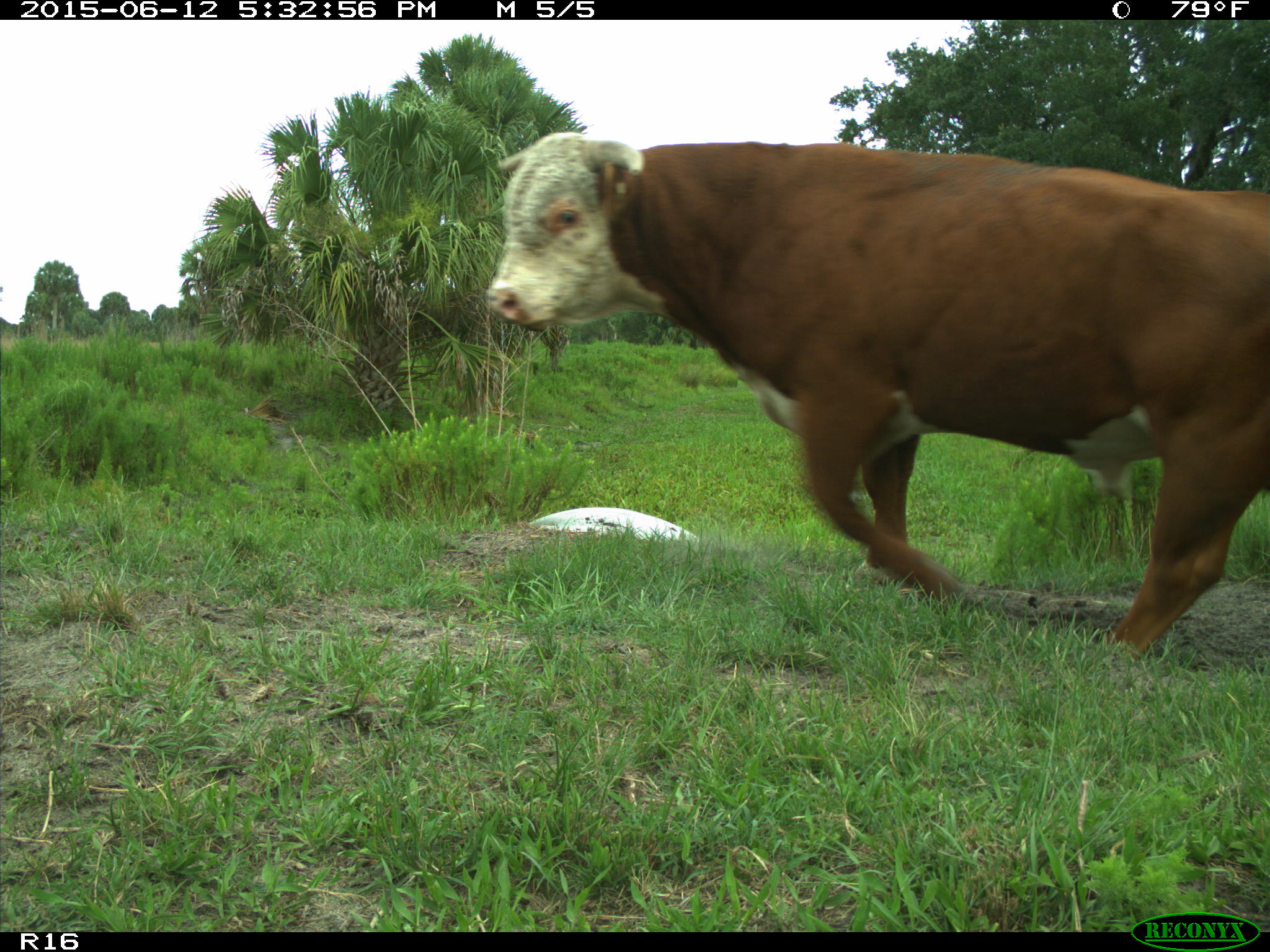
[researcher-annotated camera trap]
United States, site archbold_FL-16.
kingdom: Animalia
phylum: Chordata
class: Mammalia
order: Artiodactyla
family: Bovidae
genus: Bos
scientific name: Bos taurus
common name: domestic cow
Bos taurus (domestic cow).